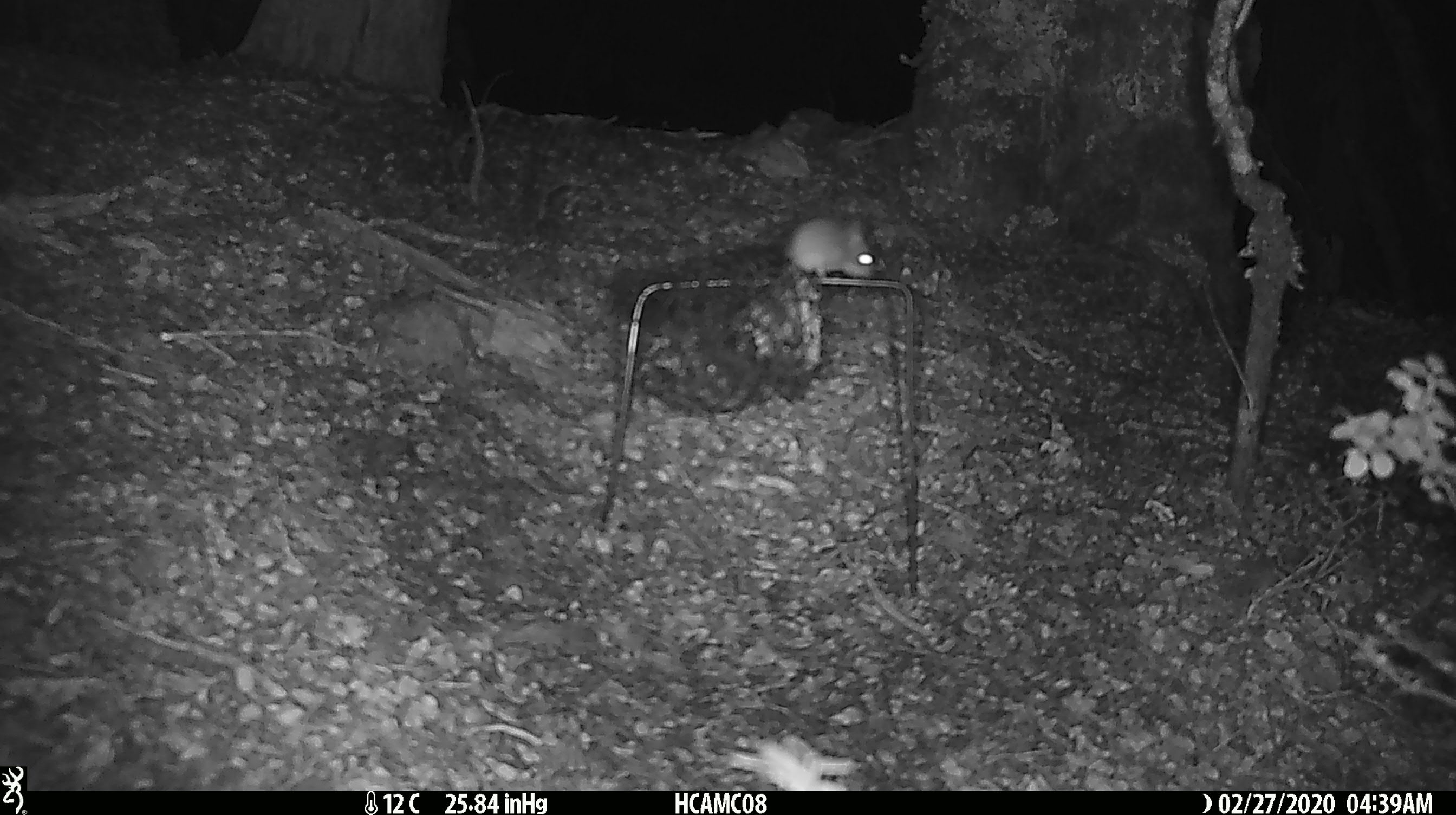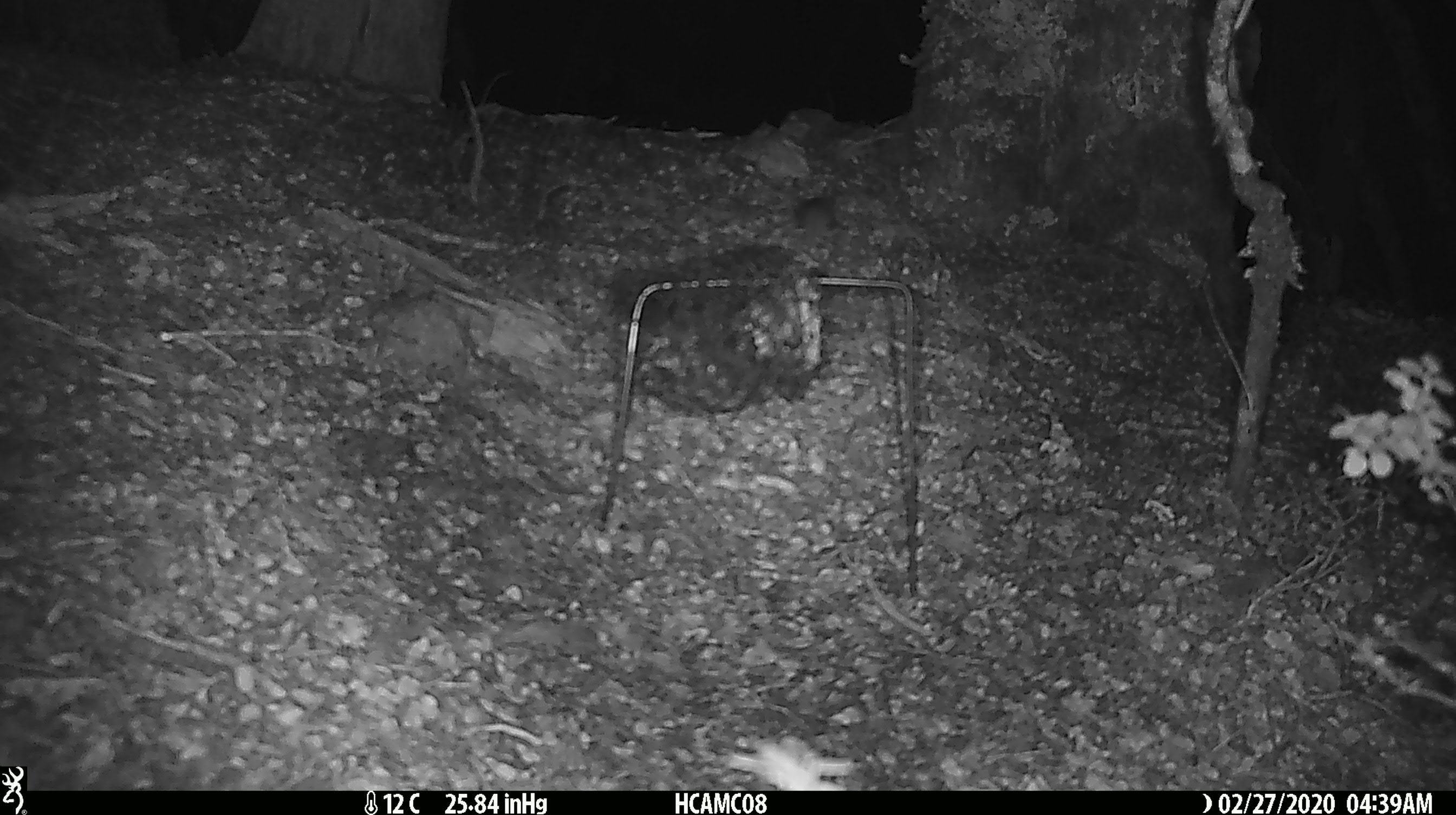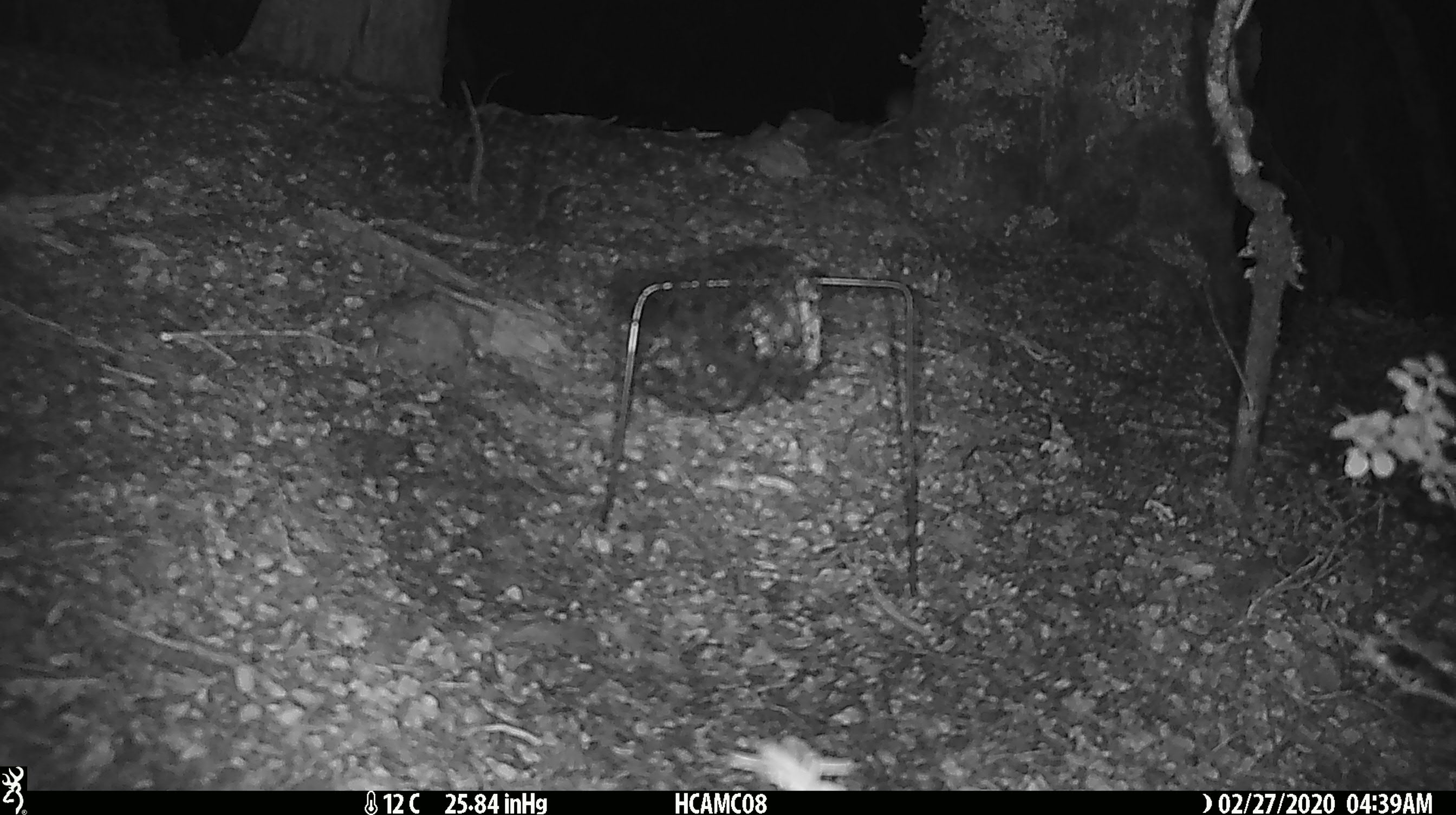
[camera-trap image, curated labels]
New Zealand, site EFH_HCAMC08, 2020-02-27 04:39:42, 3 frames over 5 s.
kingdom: Animalia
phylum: Chordata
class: Mammalia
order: Rodentia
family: Muridae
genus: Mus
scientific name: Mus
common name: mouse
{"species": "mouse (Mus)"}